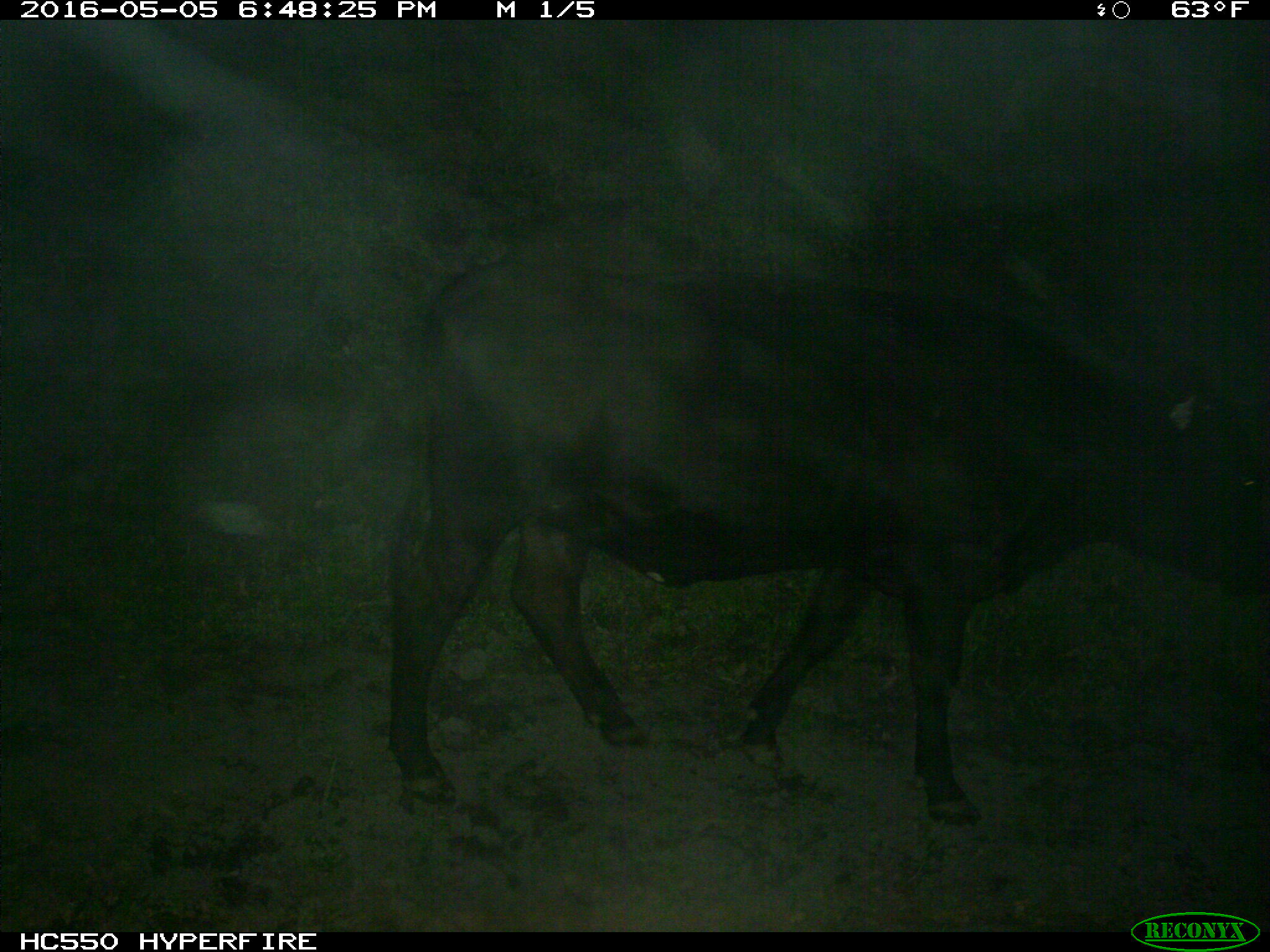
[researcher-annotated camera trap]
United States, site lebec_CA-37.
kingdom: Animalia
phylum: Chordata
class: Mammalia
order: Artiodactyla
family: Bovidae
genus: Bos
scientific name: Bos taurus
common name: domestic cow